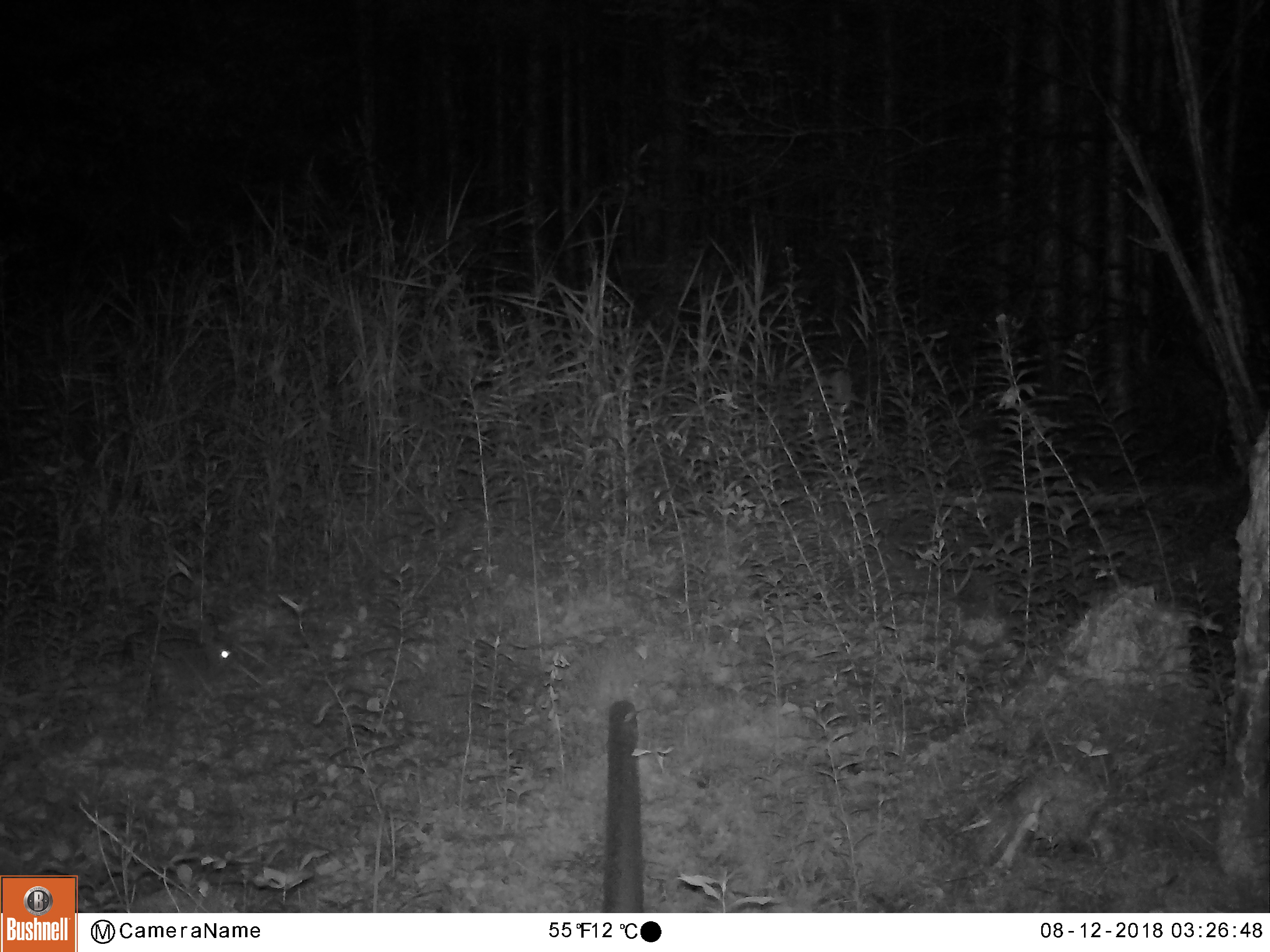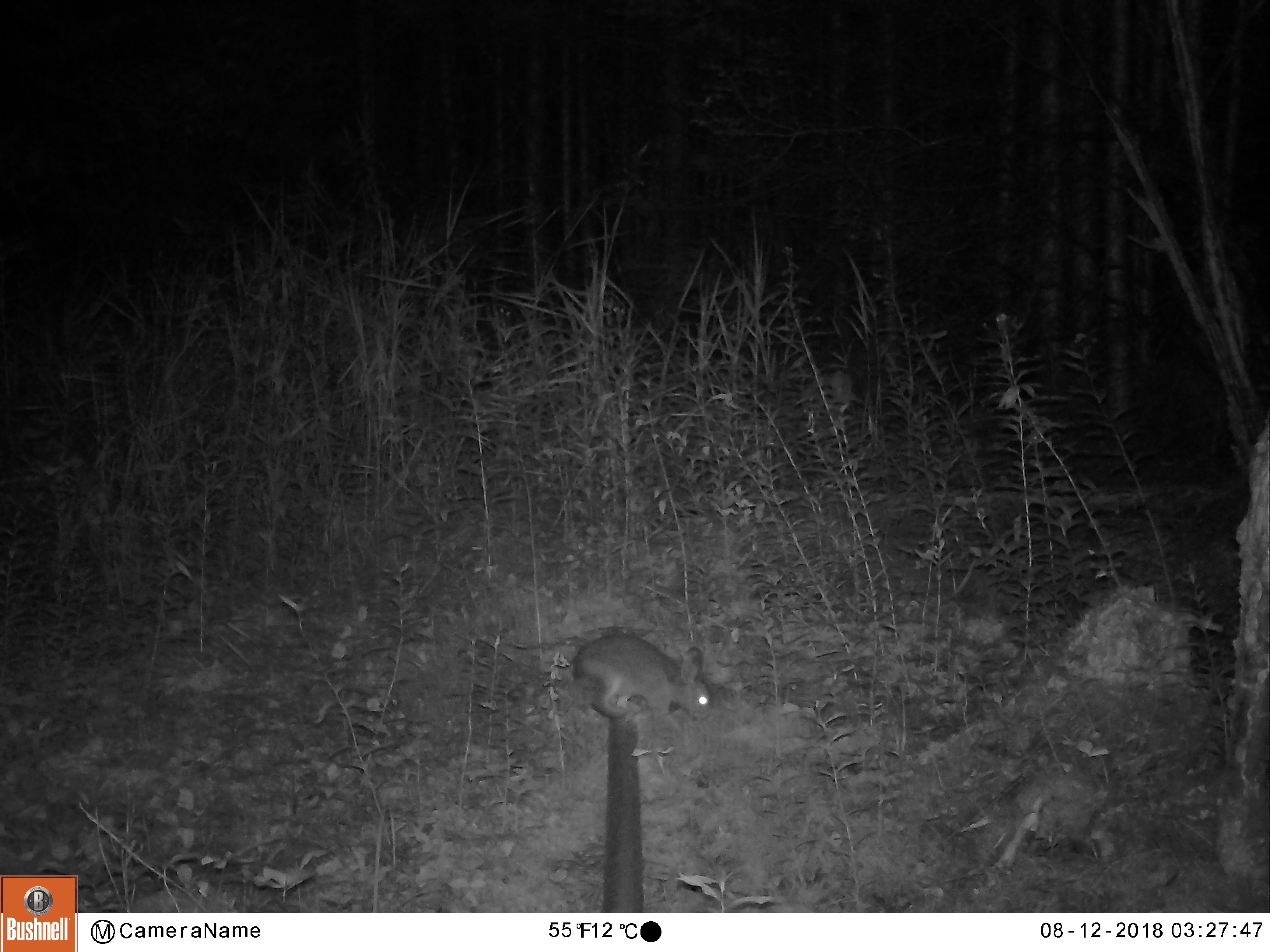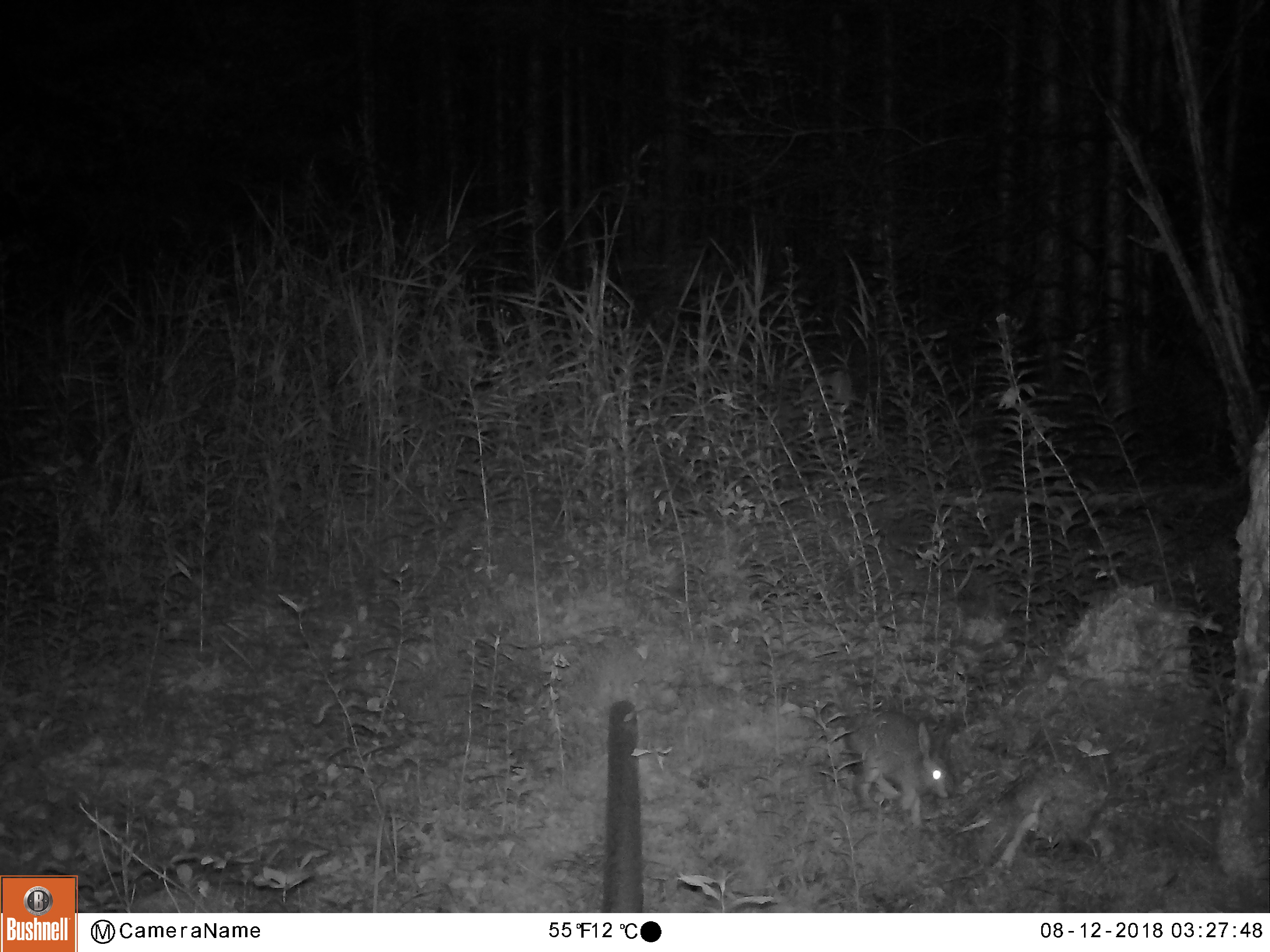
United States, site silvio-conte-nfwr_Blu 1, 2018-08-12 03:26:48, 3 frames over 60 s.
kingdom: Animalia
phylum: Chordata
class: Mammalia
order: Lagomorpha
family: Leporidae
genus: Lepus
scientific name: Lepus americanus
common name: snowshoe hare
Snowshoe hare (Lepus americanus).